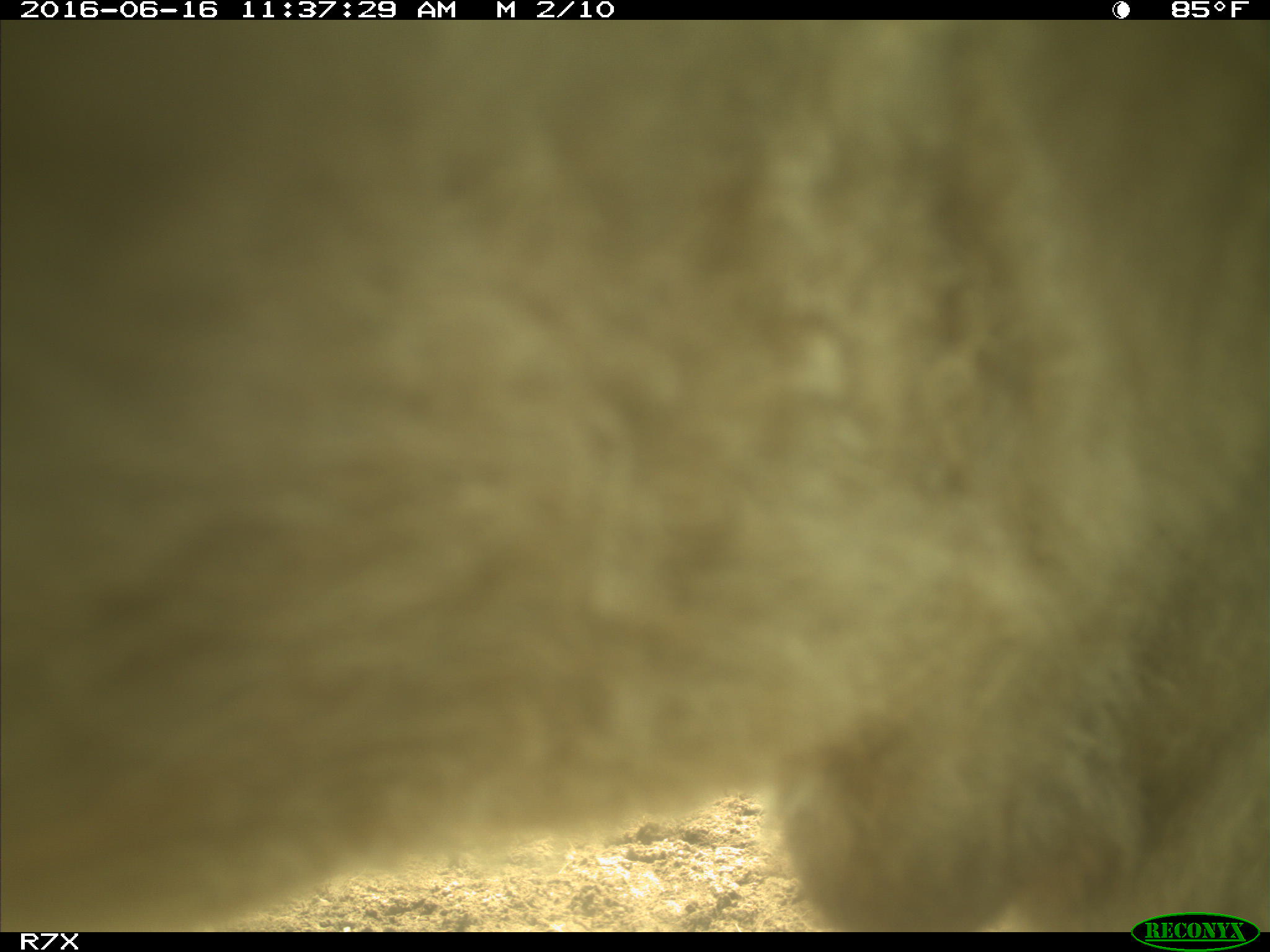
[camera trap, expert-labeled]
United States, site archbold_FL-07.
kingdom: Animalia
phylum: Chordata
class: Mammalia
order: Artiodactyla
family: Bovidae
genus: Bos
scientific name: Bos taurus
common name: domestic cow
Bos taurus (domestic cow).